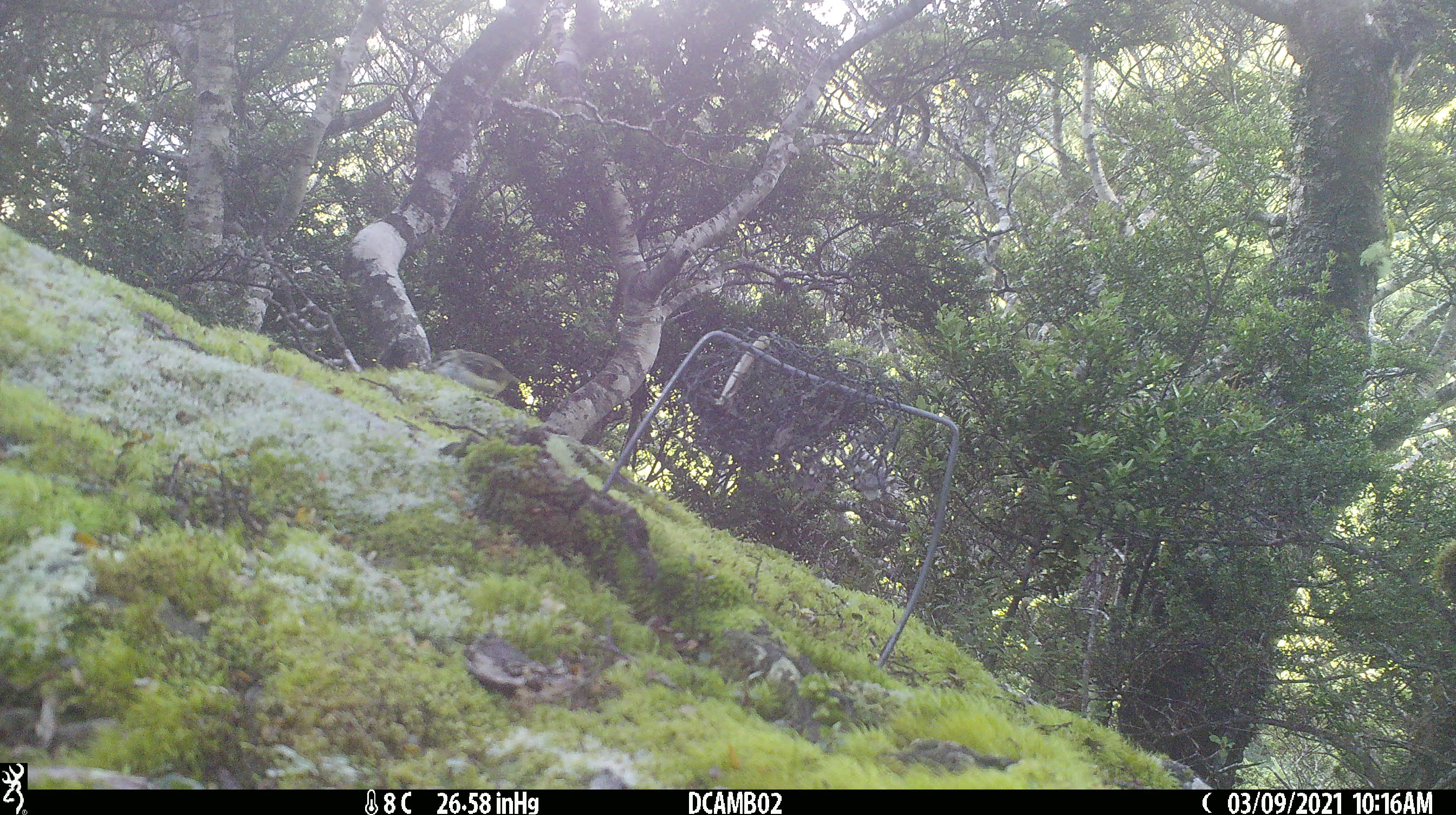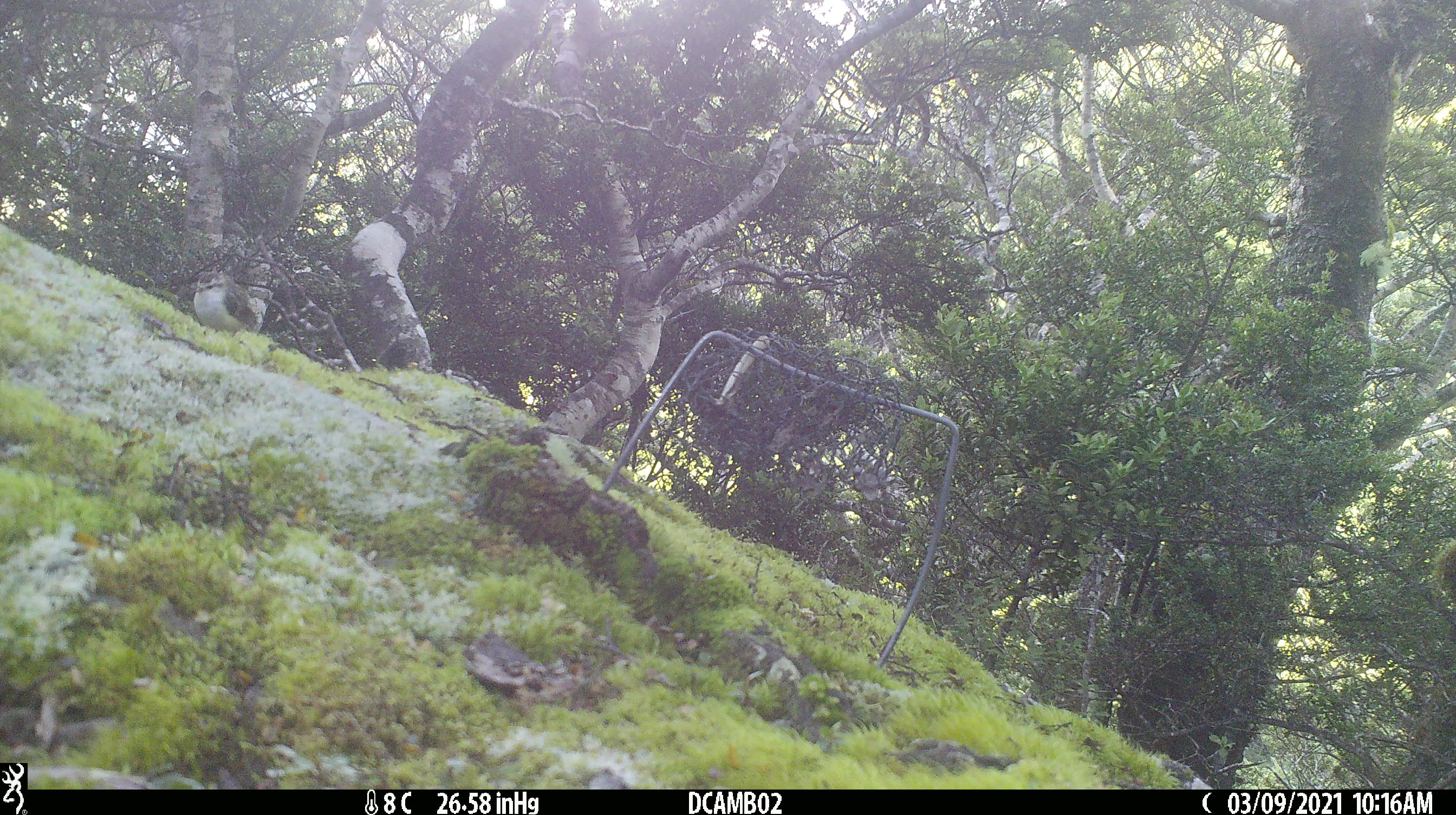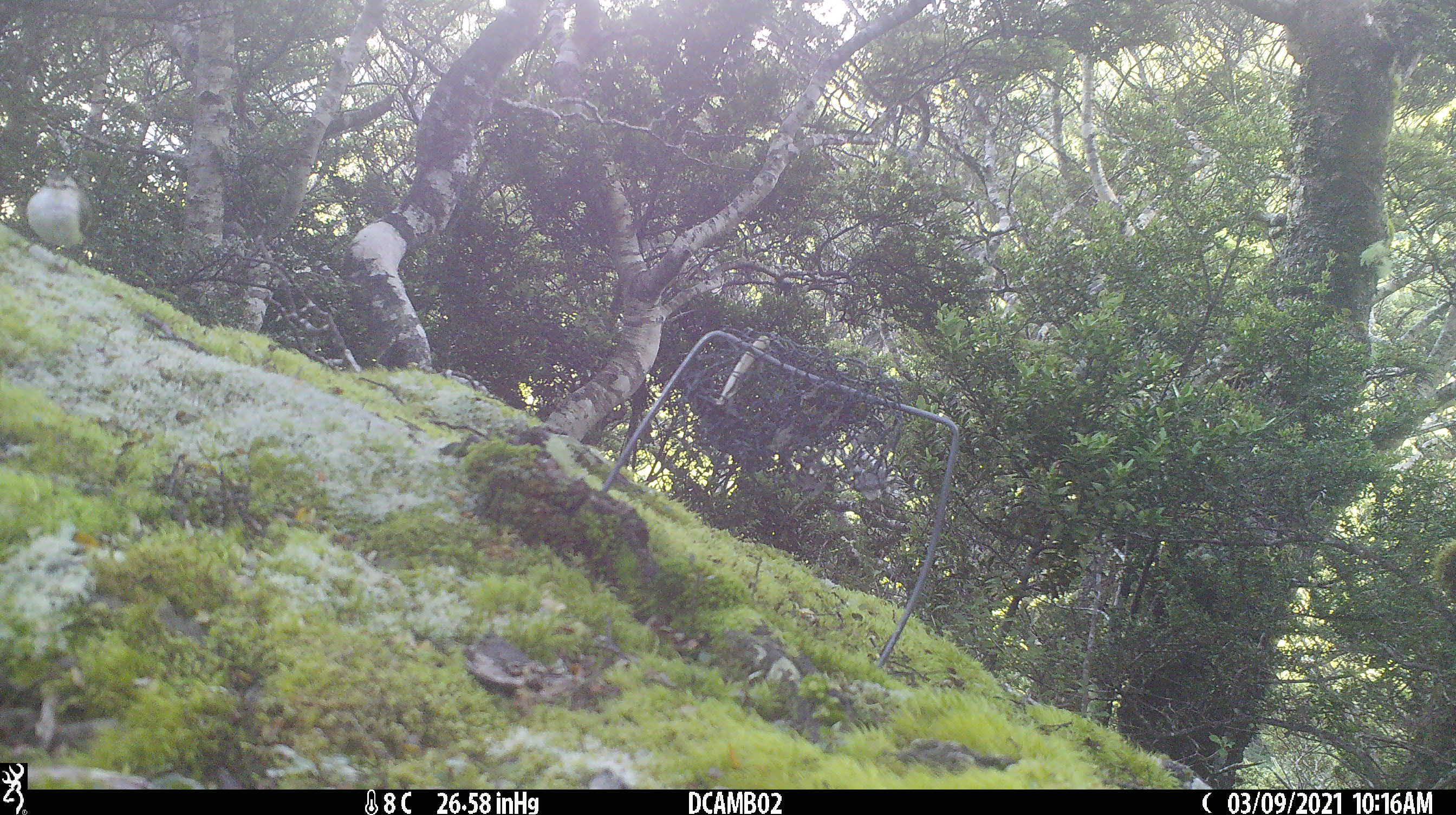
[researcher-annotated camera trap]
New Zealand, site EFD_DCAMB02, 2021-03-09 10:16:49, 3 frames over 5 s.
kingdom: Animalia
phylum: Chordata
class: Aves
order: Passeriformes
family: Acanthisittidae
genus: Acanthisitta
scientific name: Acanthisitta chloris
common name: rifleman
Rifleman (Acanthisitta chloris).